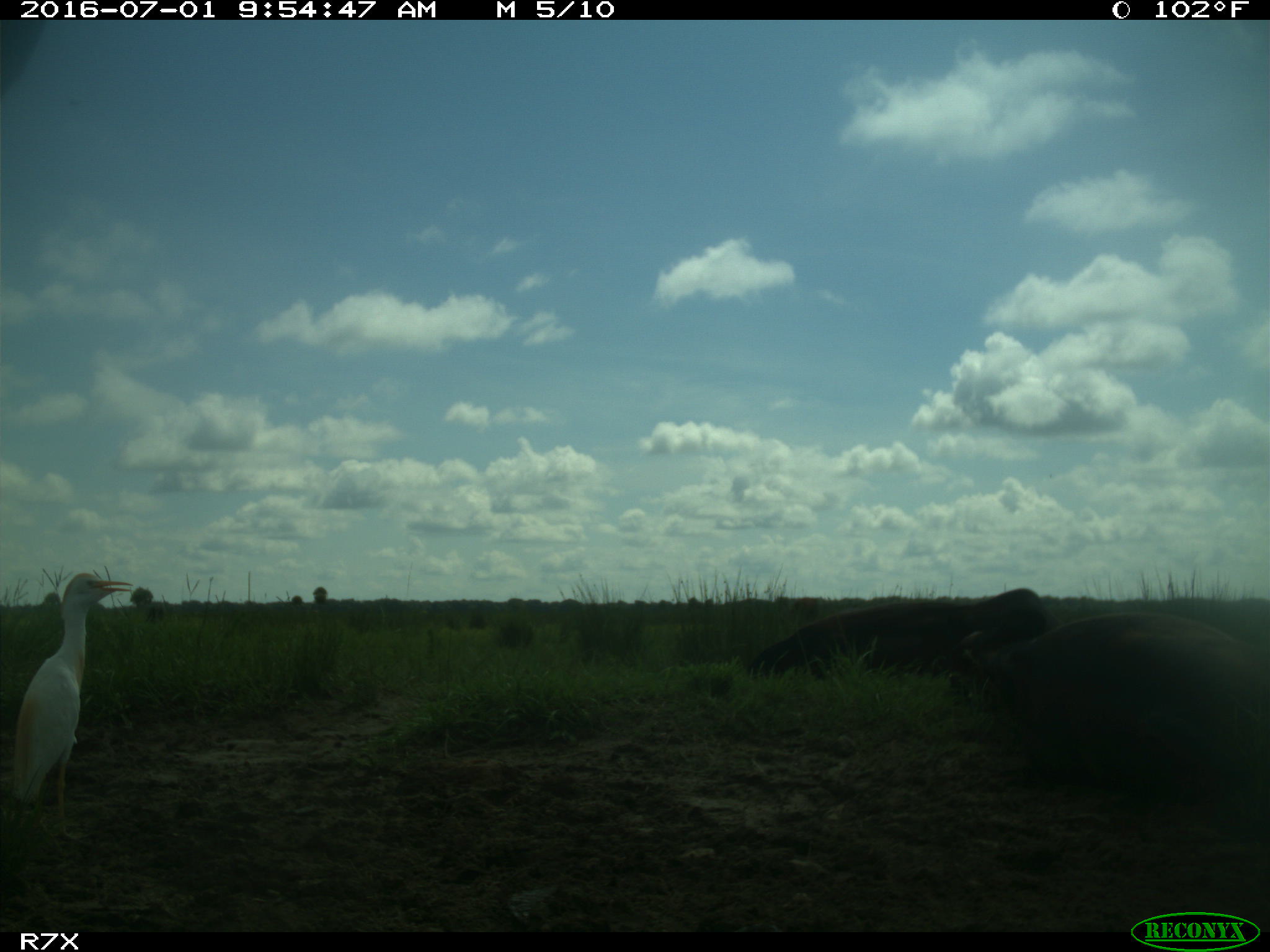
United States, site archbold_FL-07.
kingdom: Animalia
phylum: Chordata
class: Mammalia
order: Artiodactyla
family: Bovidae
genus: Bos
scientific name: Bos taurus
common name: domestic cow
Bos taurus (domestic cow).